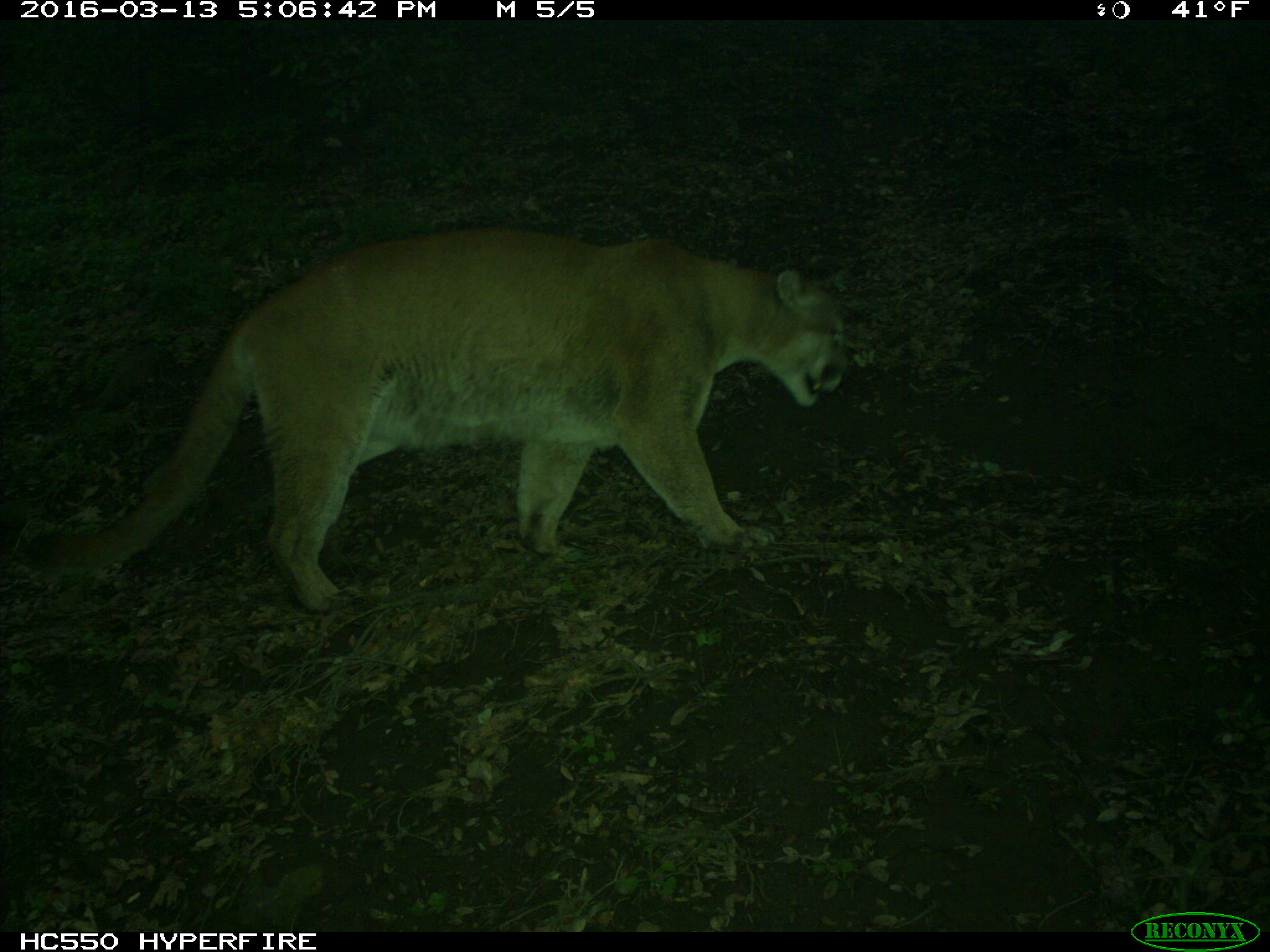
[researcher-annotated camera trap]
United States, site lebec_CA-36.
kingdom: Animalia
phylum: Chordata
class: Mammalia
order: Carnivora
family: Felidae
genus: Puma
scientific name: Puma concolor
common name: mountain lion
Puma concolor (mountain lion).